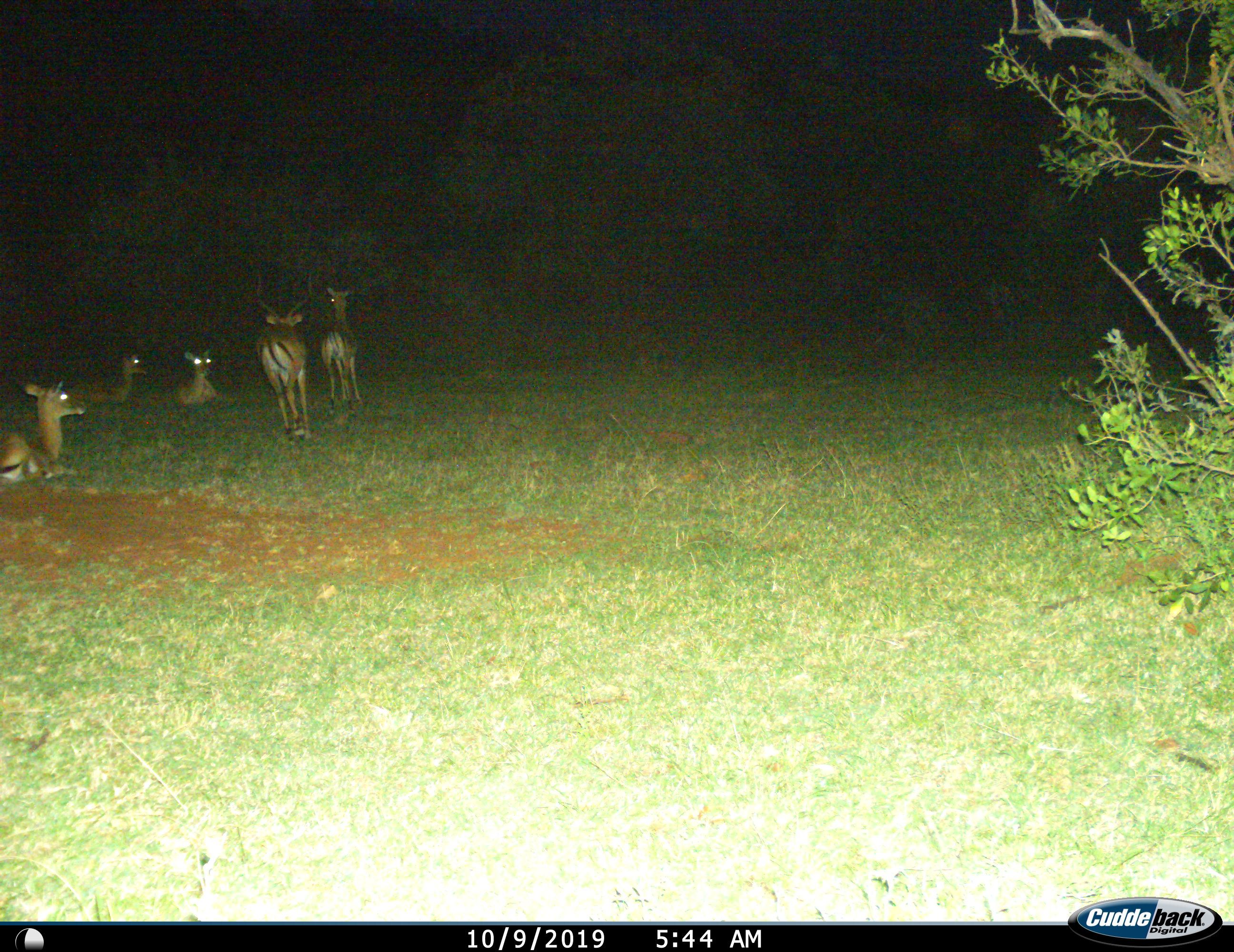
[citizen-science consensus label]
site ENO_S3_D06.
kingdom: Animalia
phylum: Chordata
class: Mammalia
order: Artiodactyla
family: Bovidae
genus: Aepyceros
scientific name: Aepyceros melampus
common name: impala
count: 5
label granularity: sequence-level